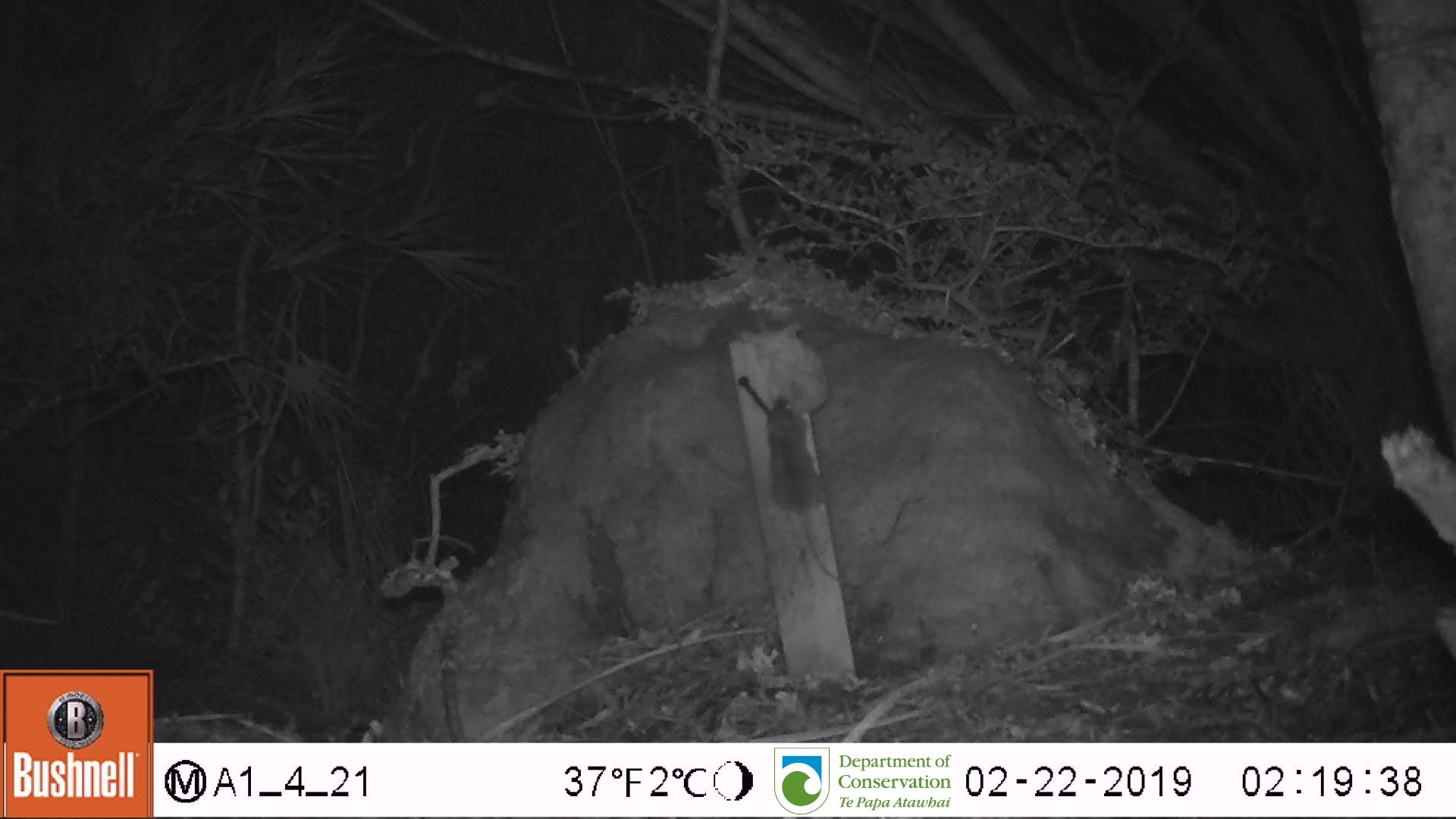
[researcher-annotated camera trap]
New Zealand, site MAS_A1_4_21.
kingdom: Animalia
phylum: Chordata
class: Mammalia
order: Rodentia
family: Muridae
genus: Mus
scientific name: Mus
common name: mouse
Mouse (Mus).